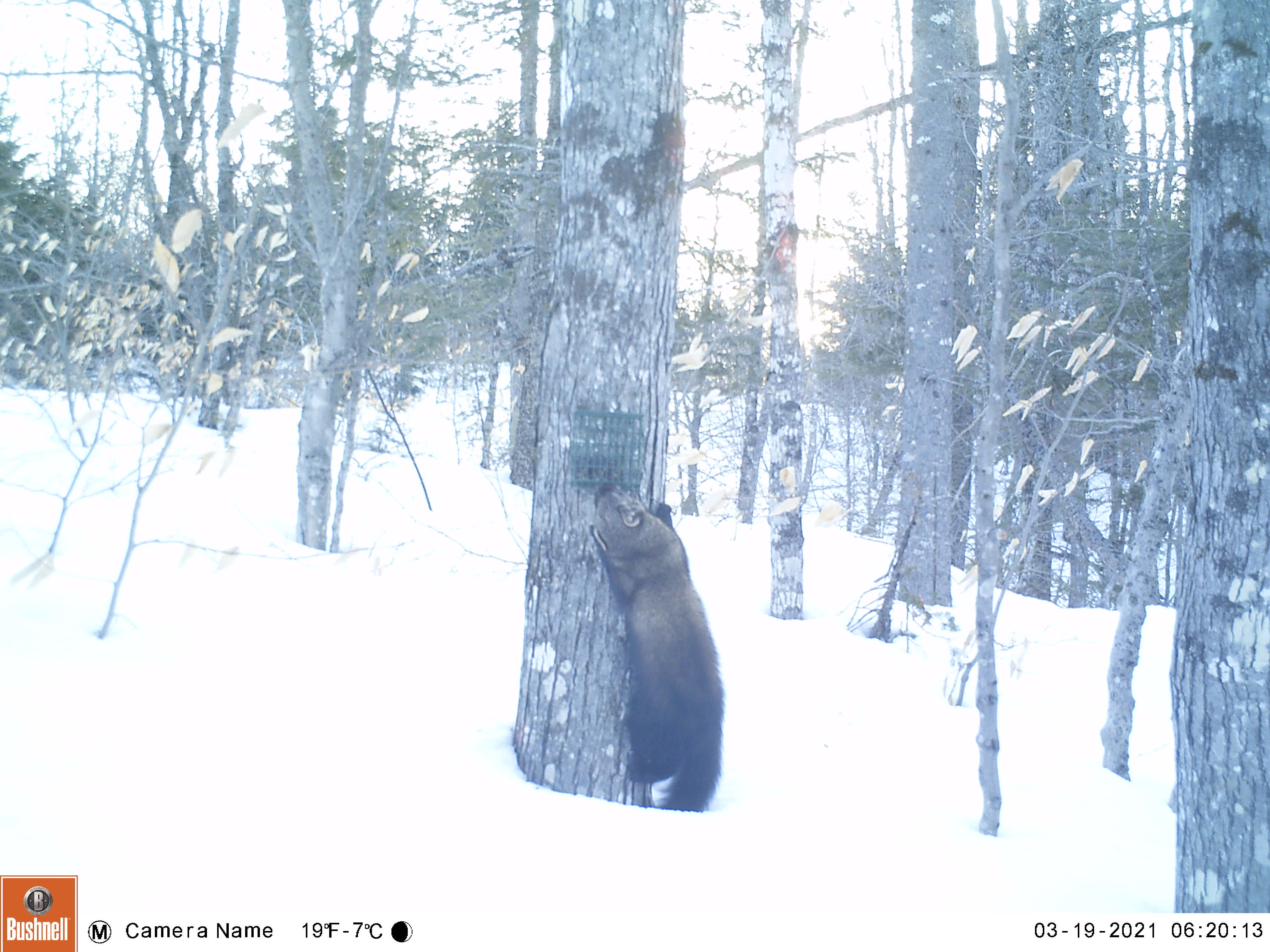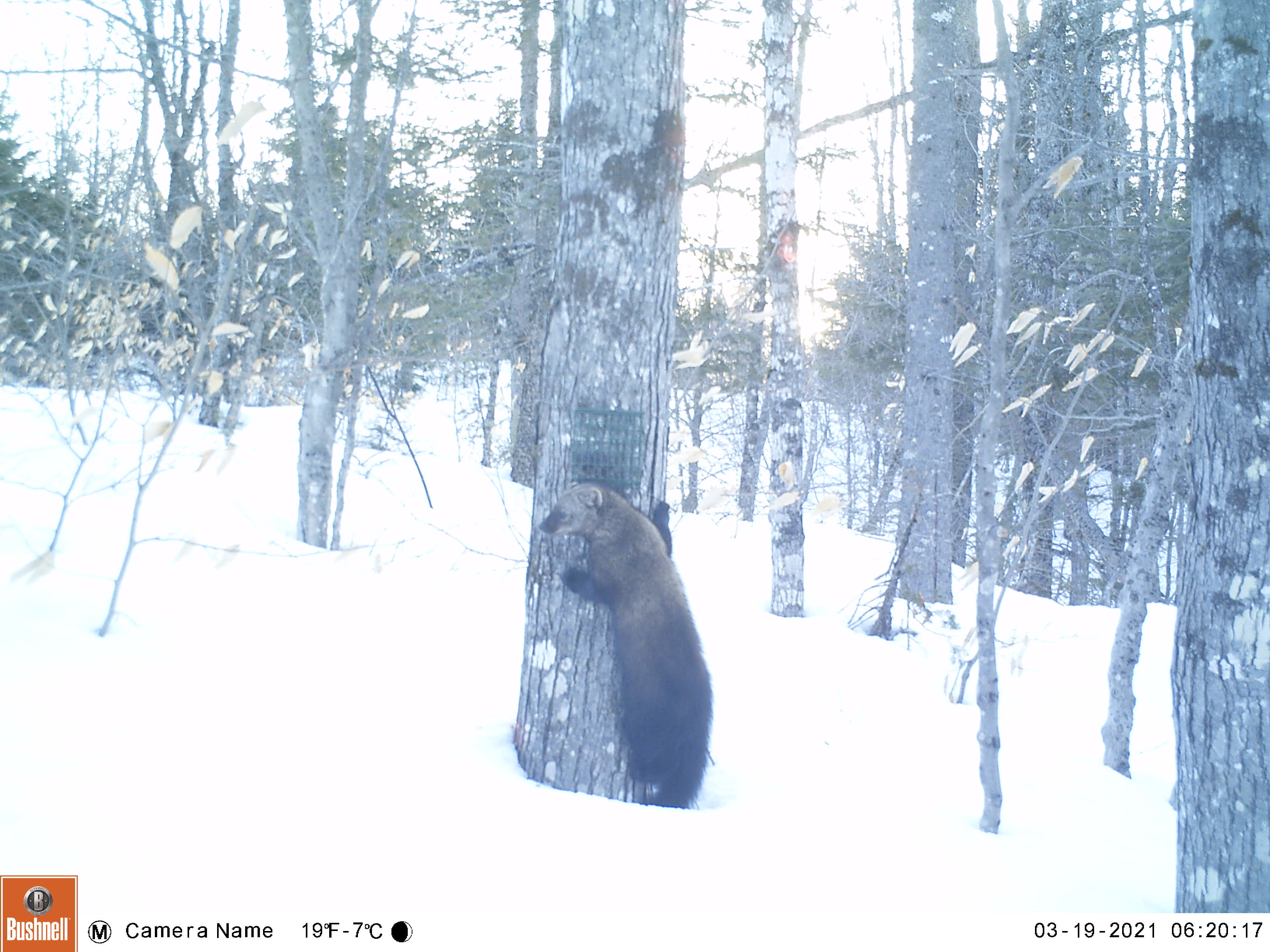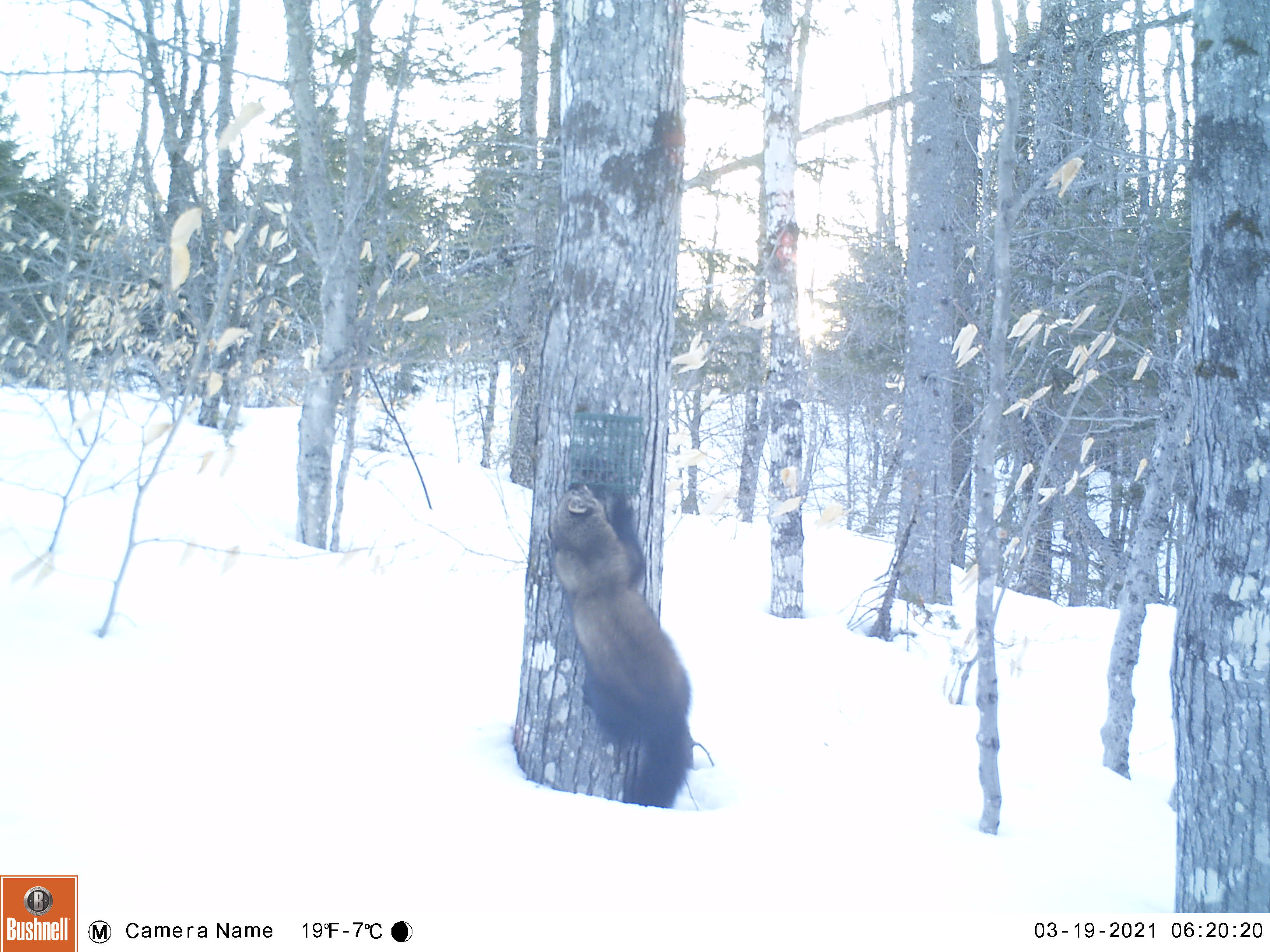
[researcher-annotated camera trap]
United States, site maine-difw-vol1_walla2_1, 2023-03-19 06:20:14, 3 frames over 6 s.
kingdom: Animalia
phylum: Chordata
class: Mammalia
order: Carnivora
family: Mustelidae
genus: Pekania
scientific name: Pekania pennanti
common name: fisher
Fisher (Pekania pennanti).